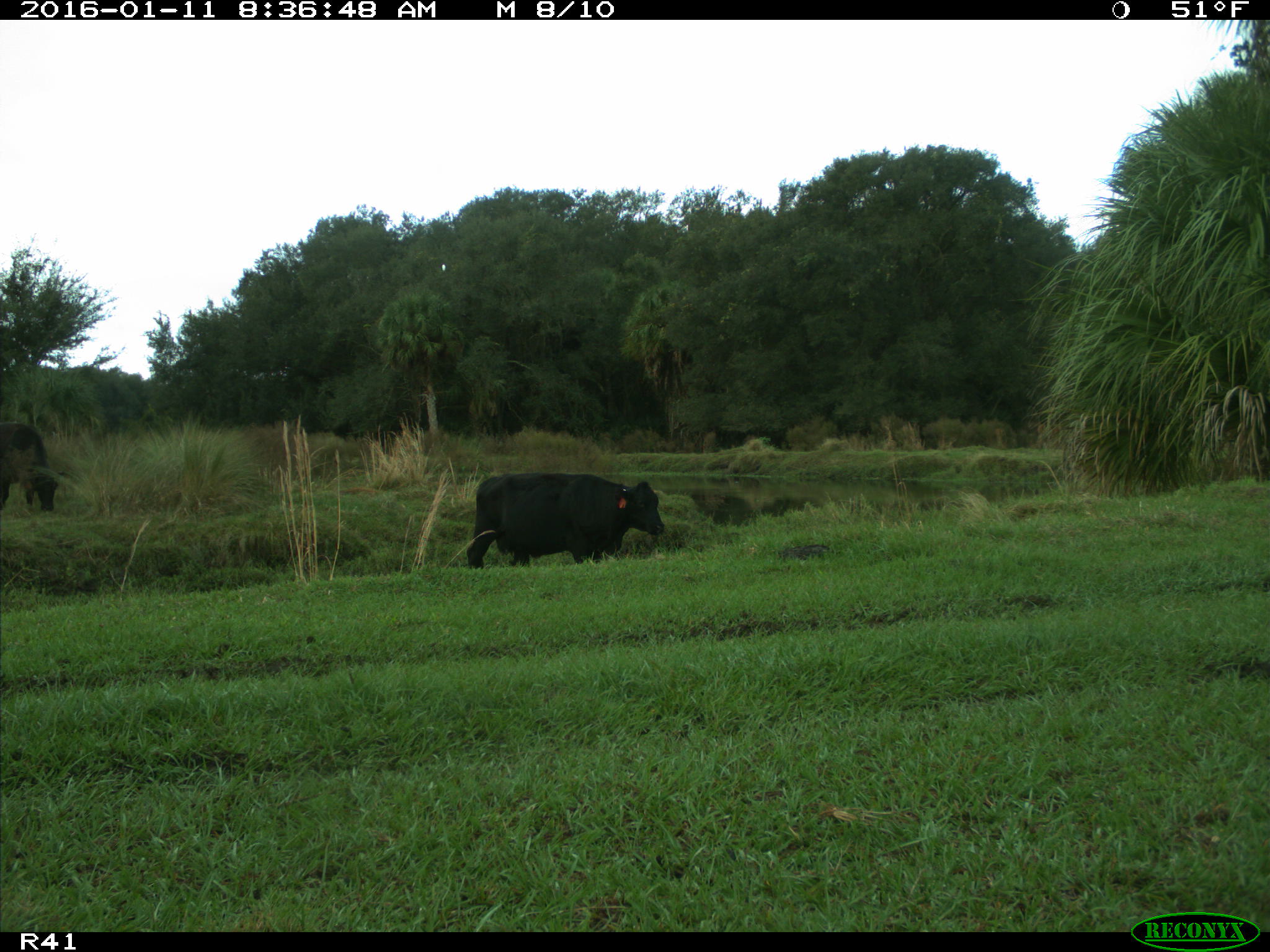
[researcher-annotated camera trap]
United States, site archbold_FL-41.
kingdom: Animalia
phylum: Chordata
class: Mammalia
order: Artiodactyla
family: Bovidae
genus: Bos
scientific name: Bos taurus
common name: domestic cow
Bos taurus (domestic cow).